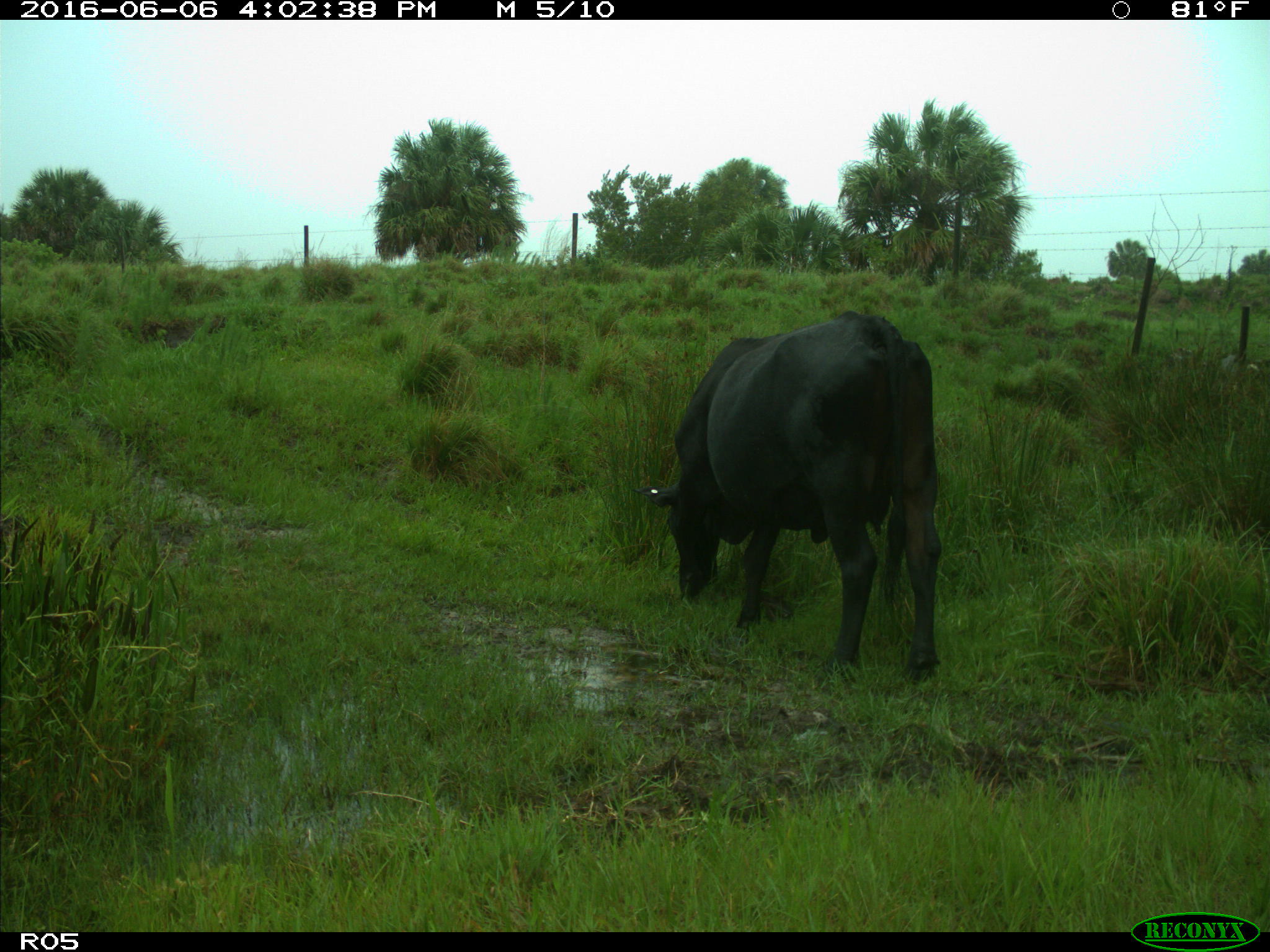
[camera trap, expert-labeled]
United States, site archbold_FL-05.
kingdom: Animalia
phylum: Chordata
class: Mammalia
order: Artiodactyla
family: Bovidae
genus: Bos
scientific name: Bos taurus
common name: domestic cow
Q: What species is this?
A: Bos taurus (domestic cow).